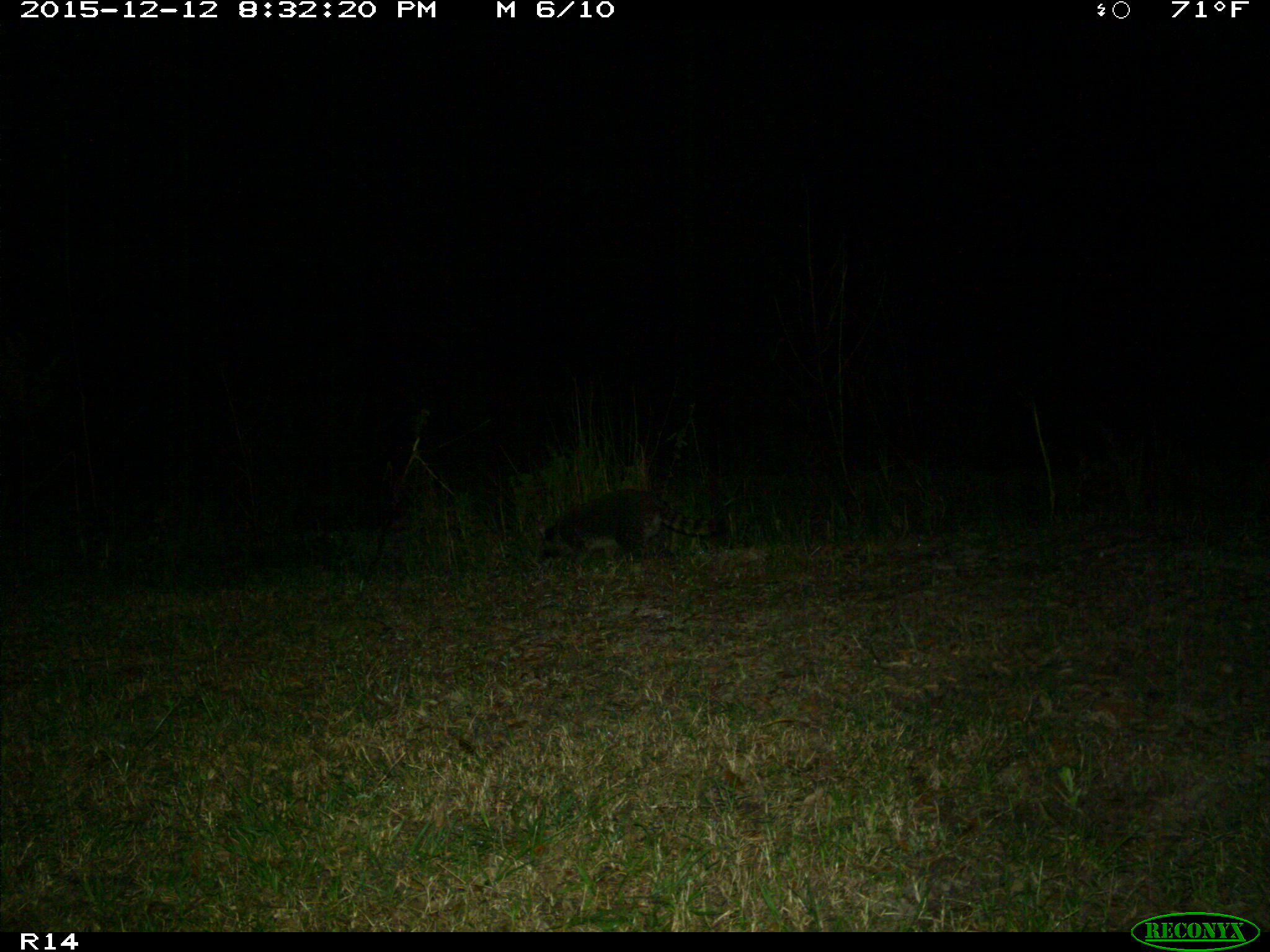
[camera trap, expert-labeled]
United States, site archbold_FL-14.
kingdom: Animalia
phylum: Chordata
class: Mammalia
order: Carnivora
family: Procyonidae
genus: Procyon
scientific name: Procyon lotor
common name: common raccoon